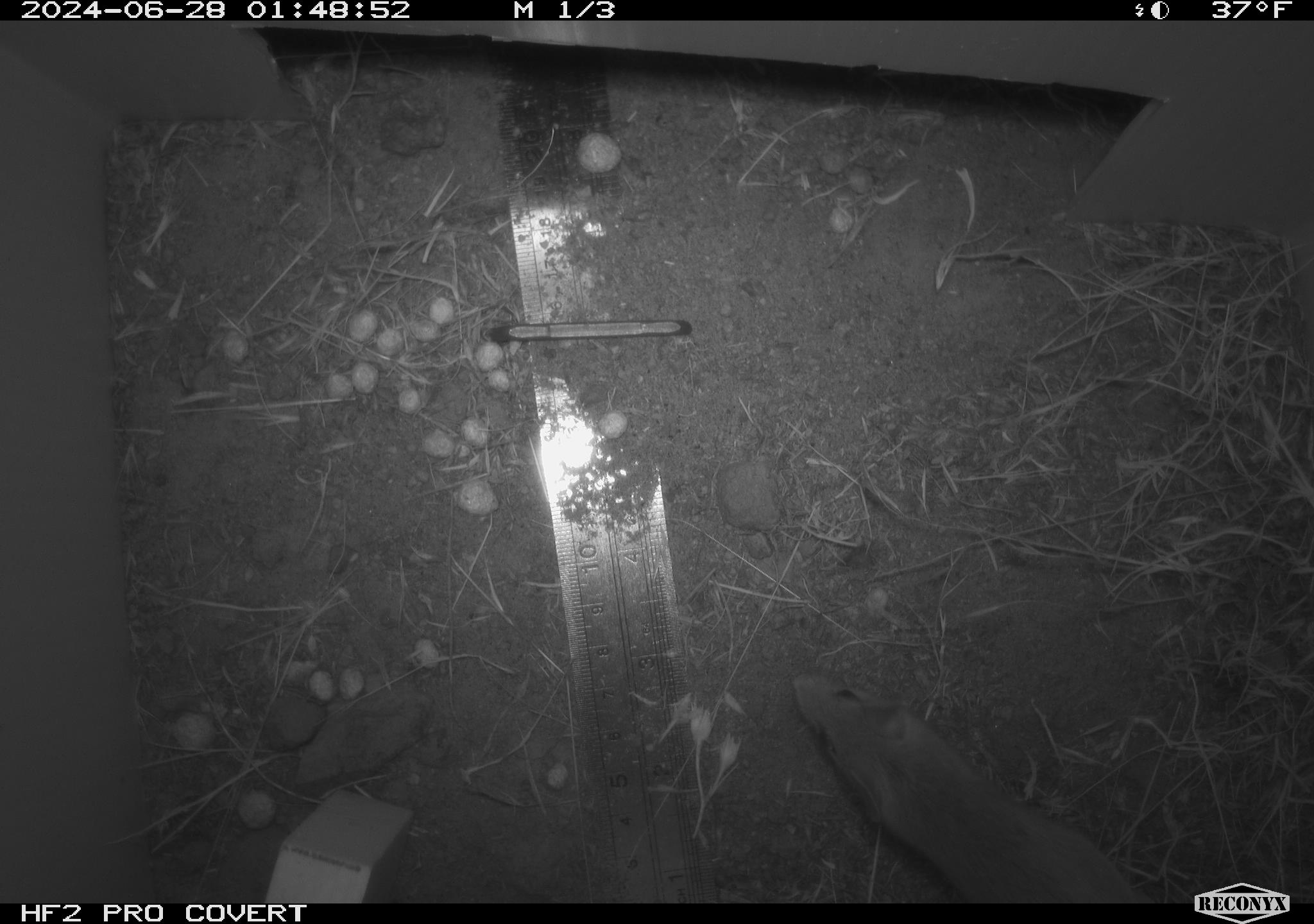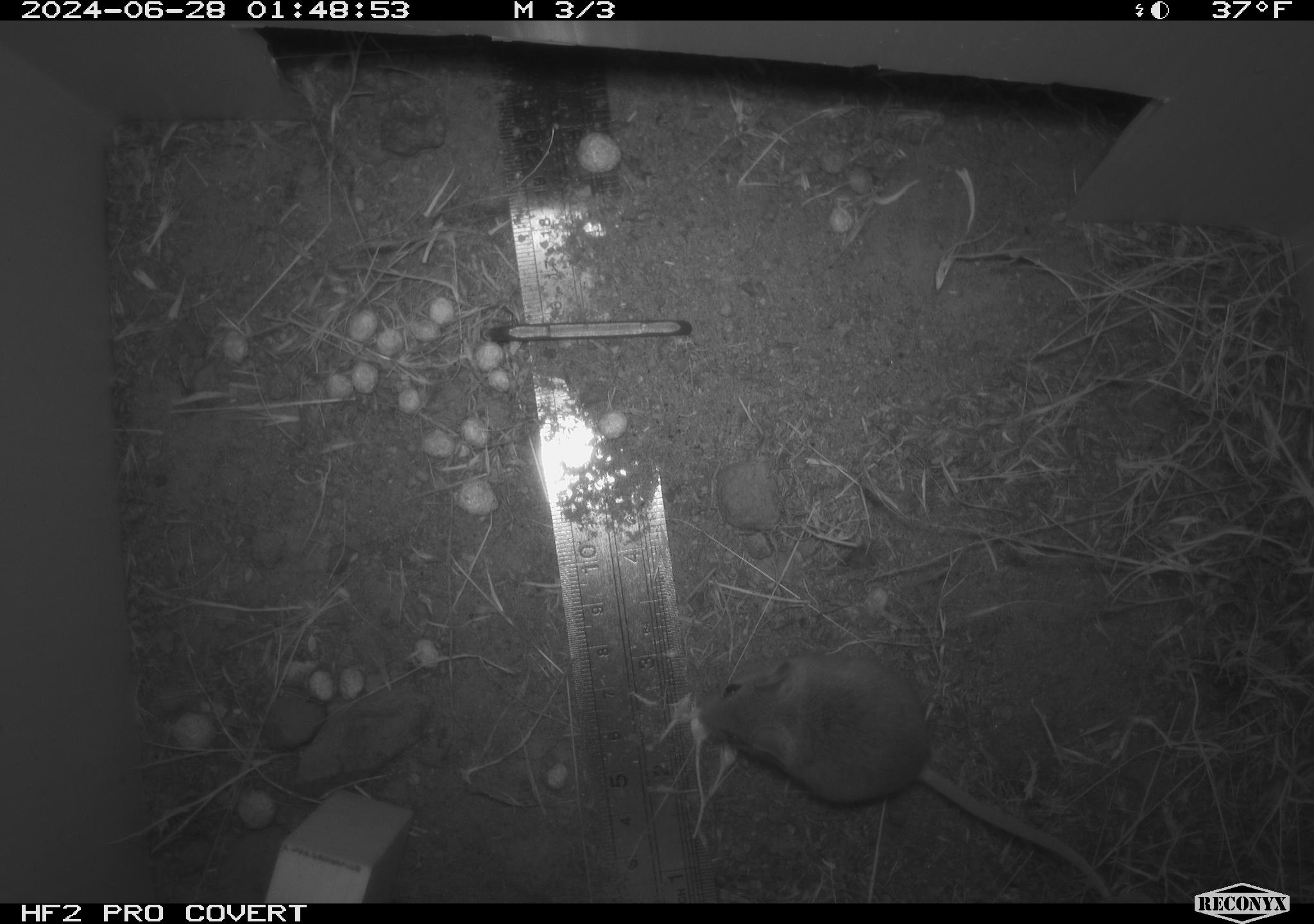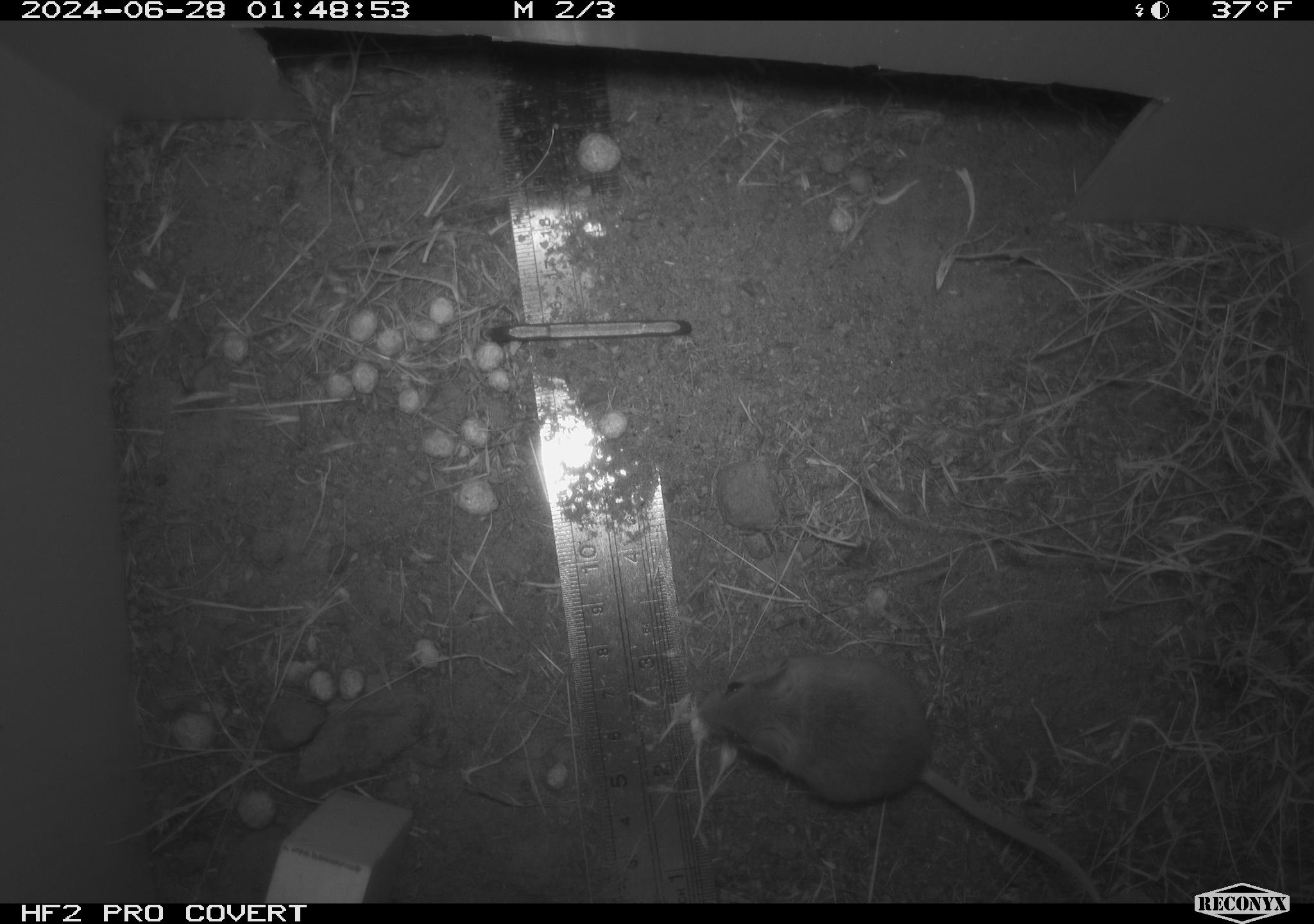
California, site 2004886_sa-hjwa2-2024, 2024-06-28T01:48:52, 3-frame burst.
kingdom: Animalia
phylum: Chordata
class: Mammalia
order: Rodentia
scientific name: Rodentia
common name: rodent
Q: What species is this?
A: Rodent (Rodentia).